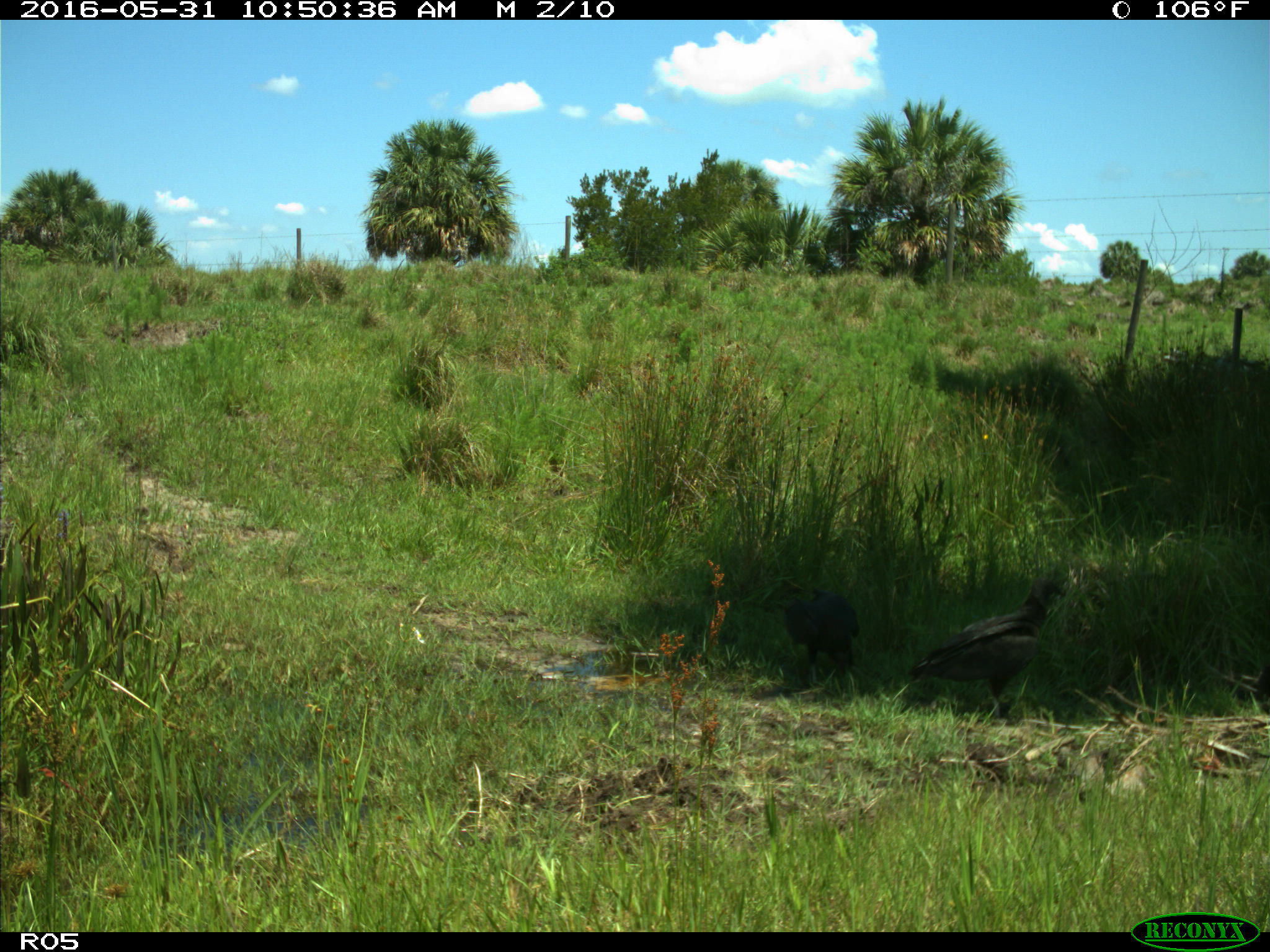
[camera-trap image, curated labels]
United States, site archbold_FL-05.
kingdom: Animalia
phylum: Chordata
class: Aves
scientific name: Aves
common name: birds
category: unidentified bird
Unidentified bird (birds) (Aves).